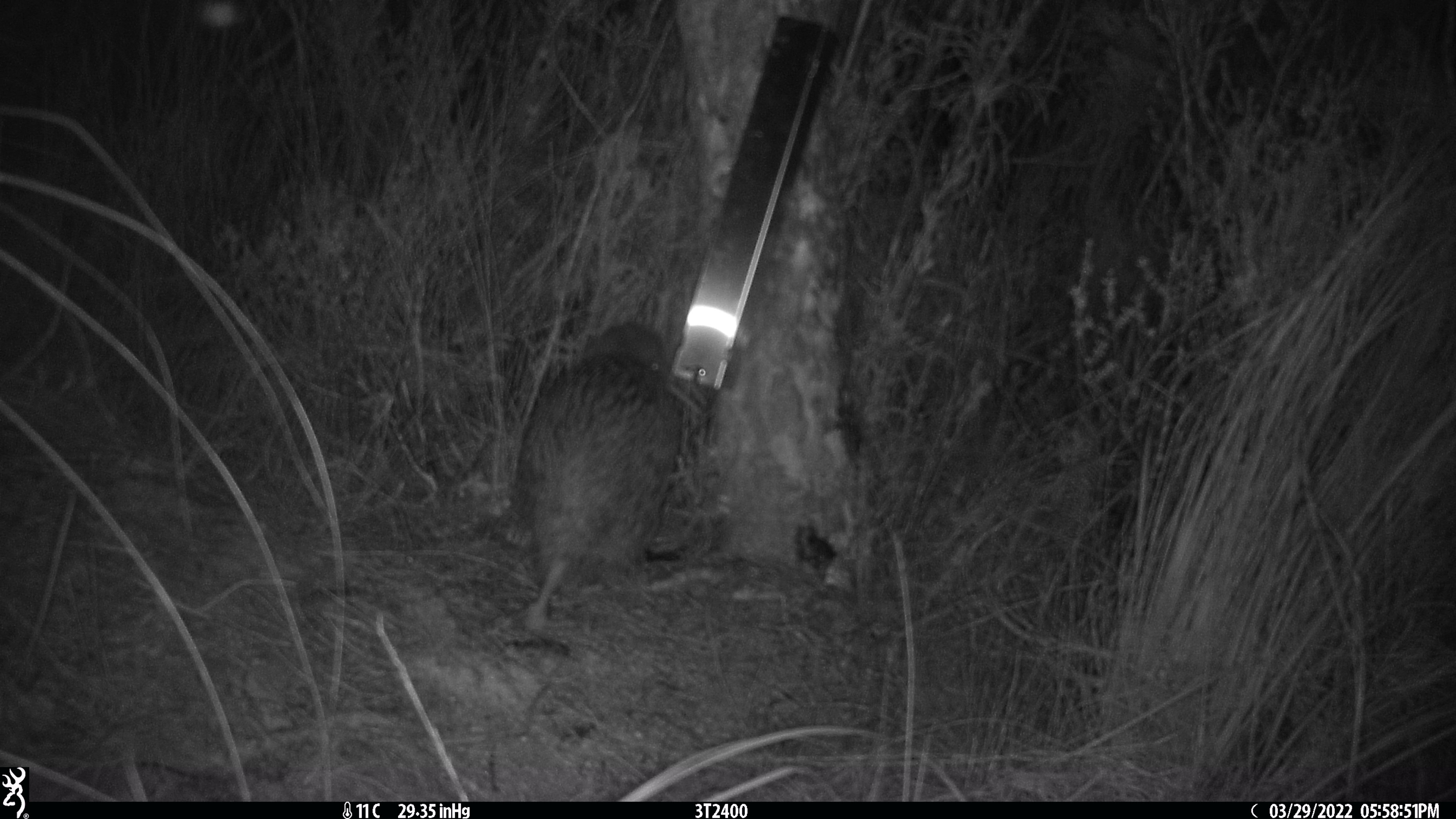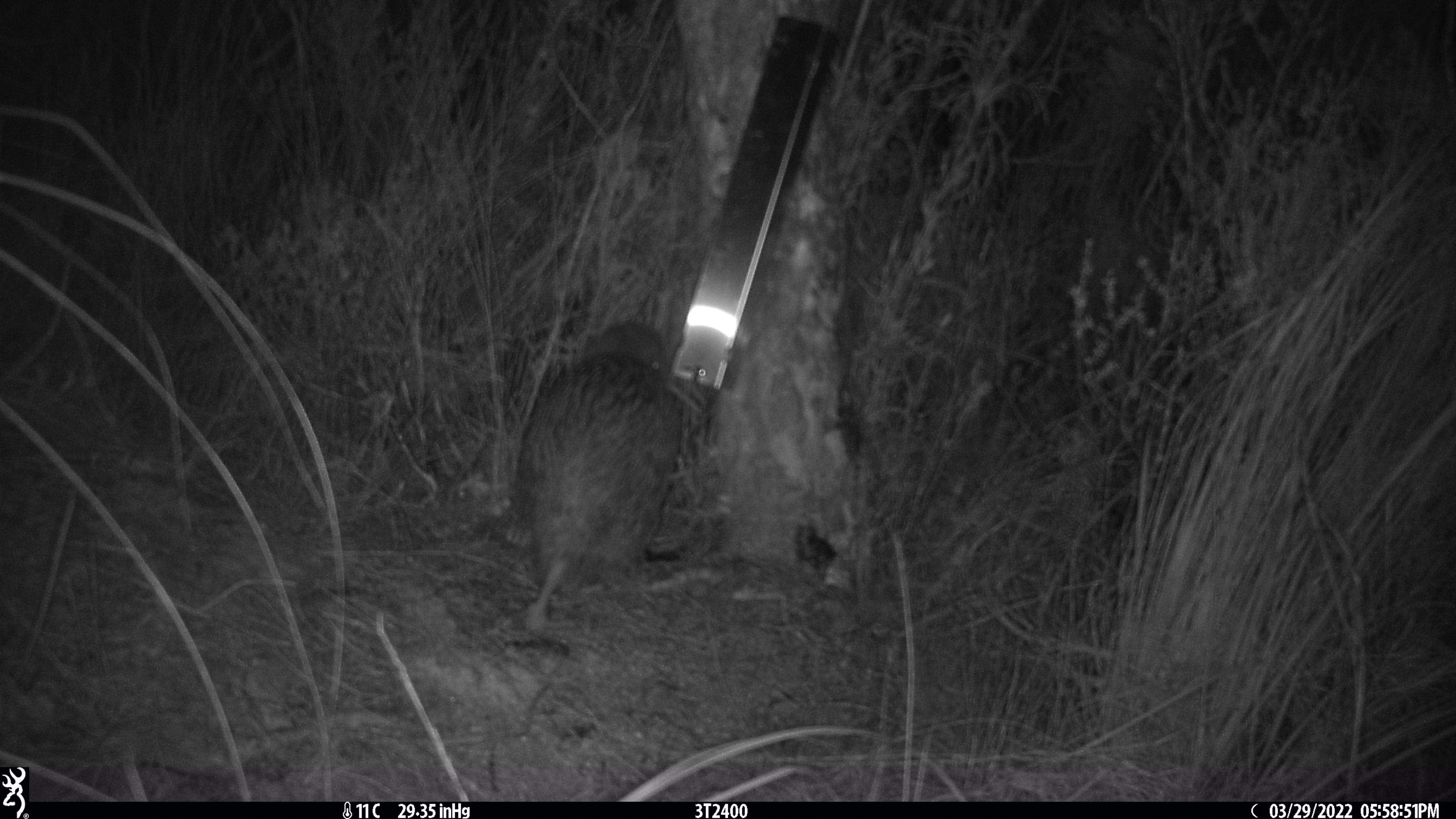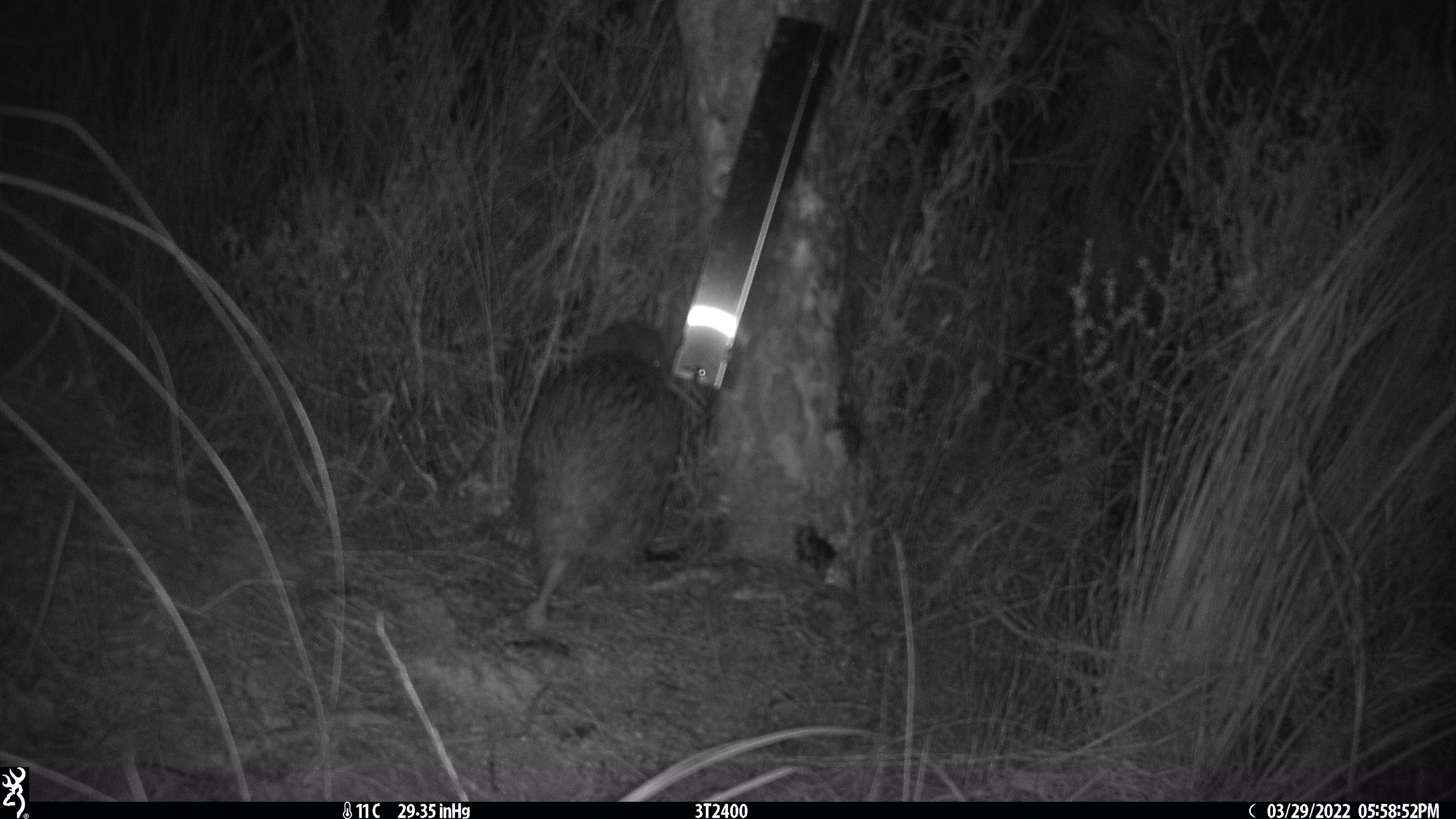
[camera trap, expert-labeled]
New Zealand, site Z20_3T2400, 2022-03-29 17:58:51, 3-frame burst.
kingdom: Animalia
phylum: Chordata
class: Aves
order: Apterygiformes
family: Apterygidae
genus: Apteryx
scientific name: Apteryx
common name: kiwi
Kiwi (Apteryx).